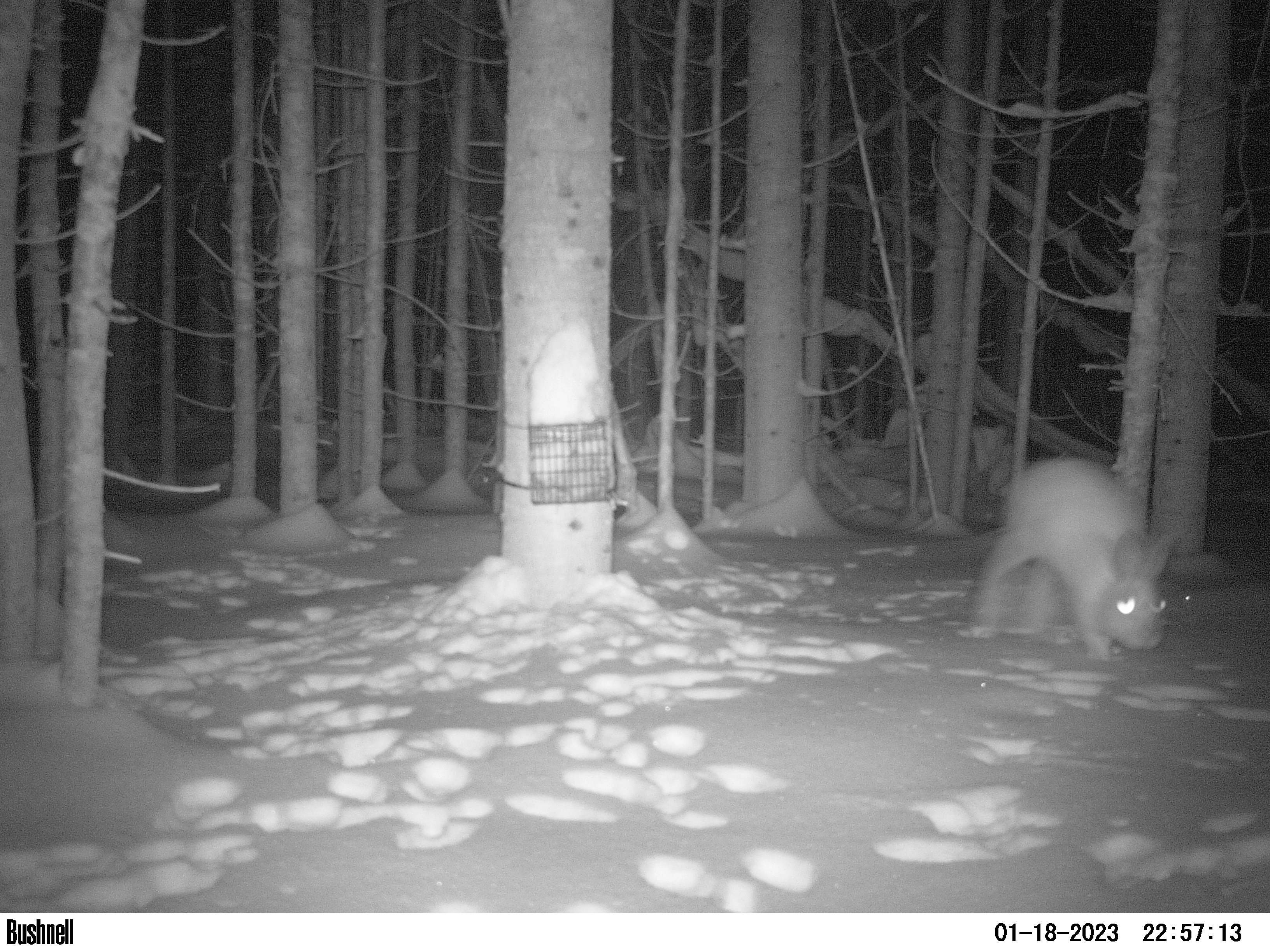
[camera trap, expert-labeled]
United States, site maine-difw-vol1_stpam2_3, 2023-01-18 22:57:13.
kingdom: Animalia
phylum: Chordata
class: Mammalia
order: Lagomorpha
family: Leporidae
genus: Lepus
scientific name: Lepus americanus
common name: snowshoe hare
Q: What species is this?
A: Snowshoe hare (Lepus americanus).